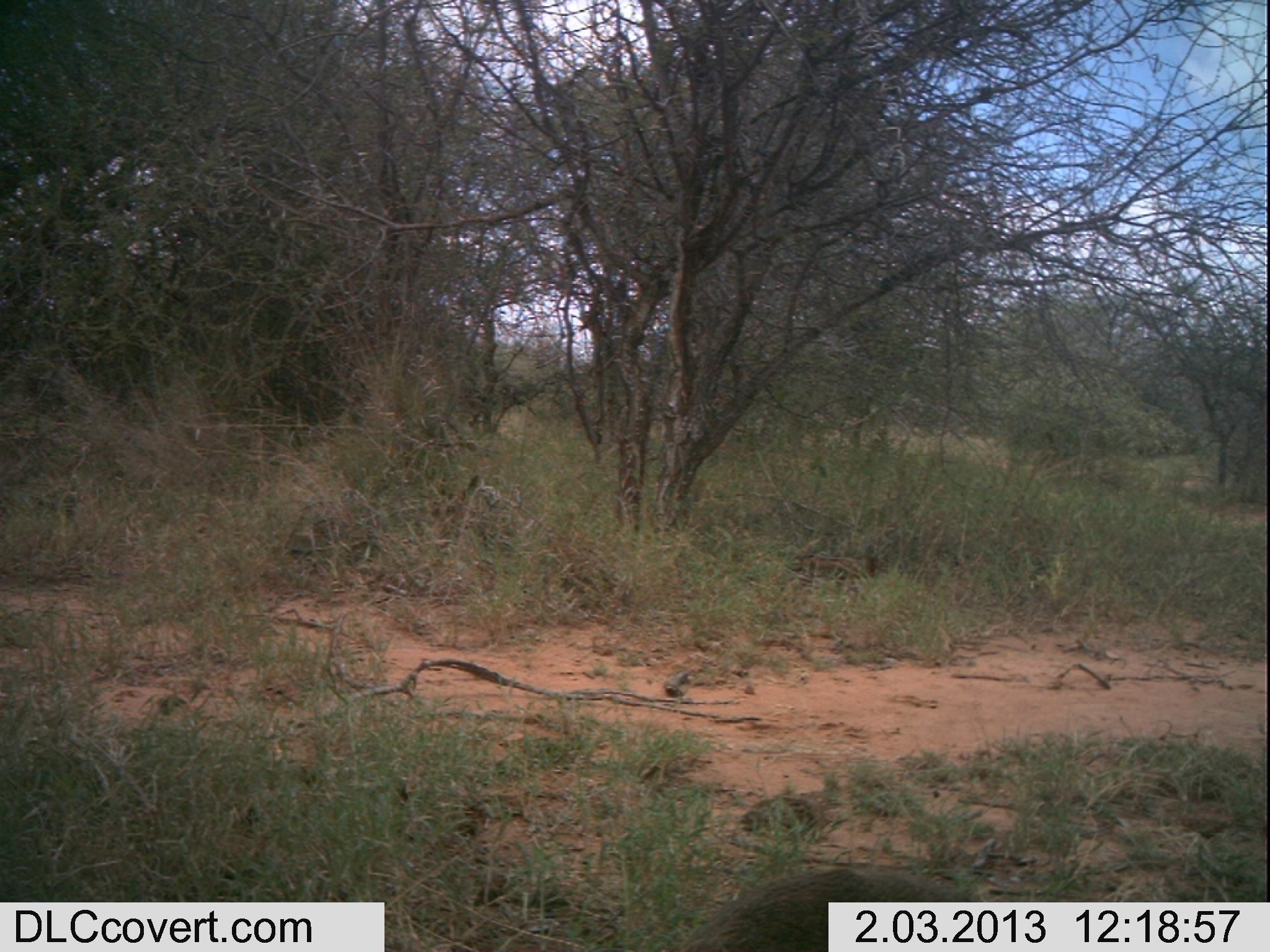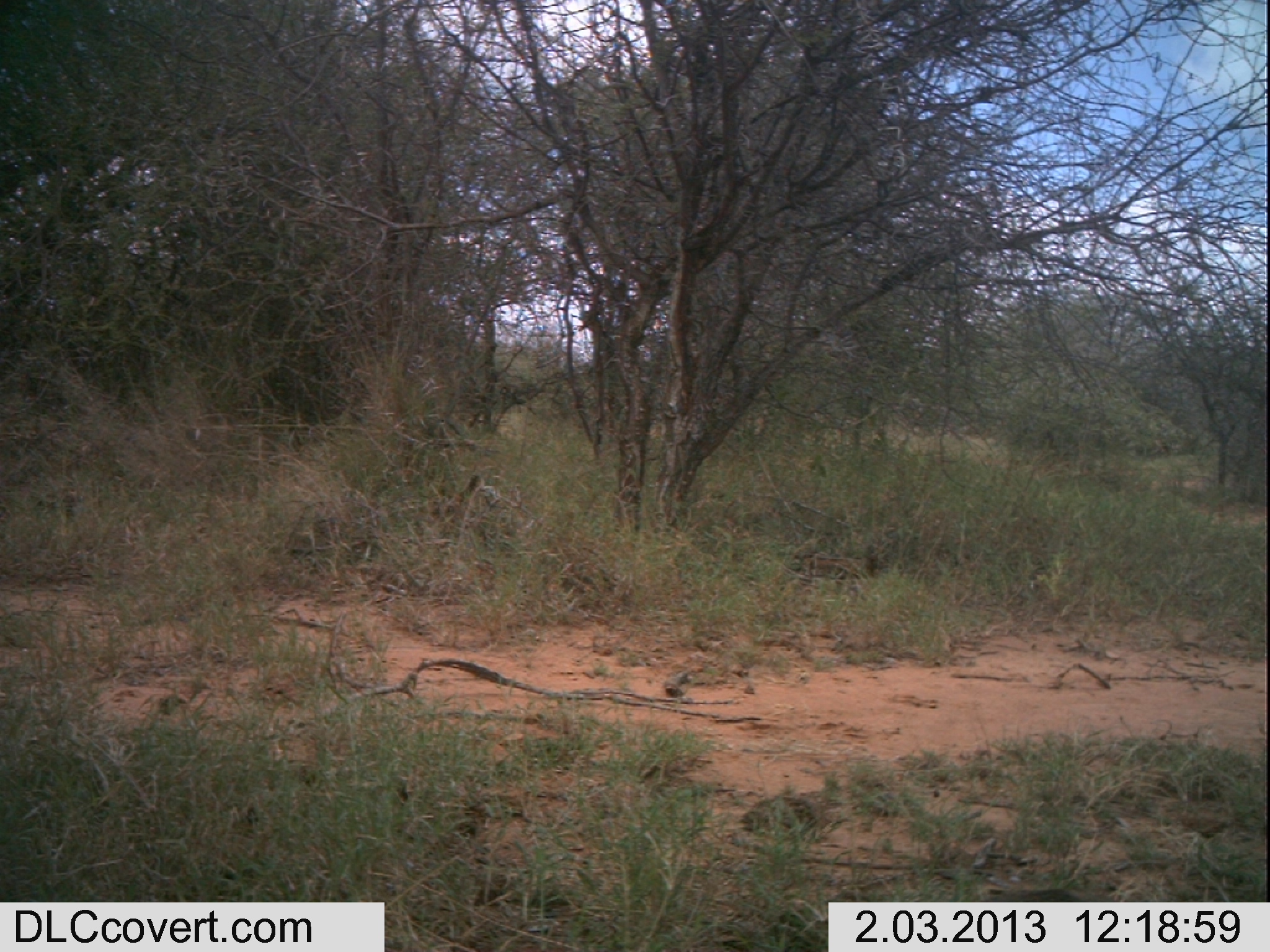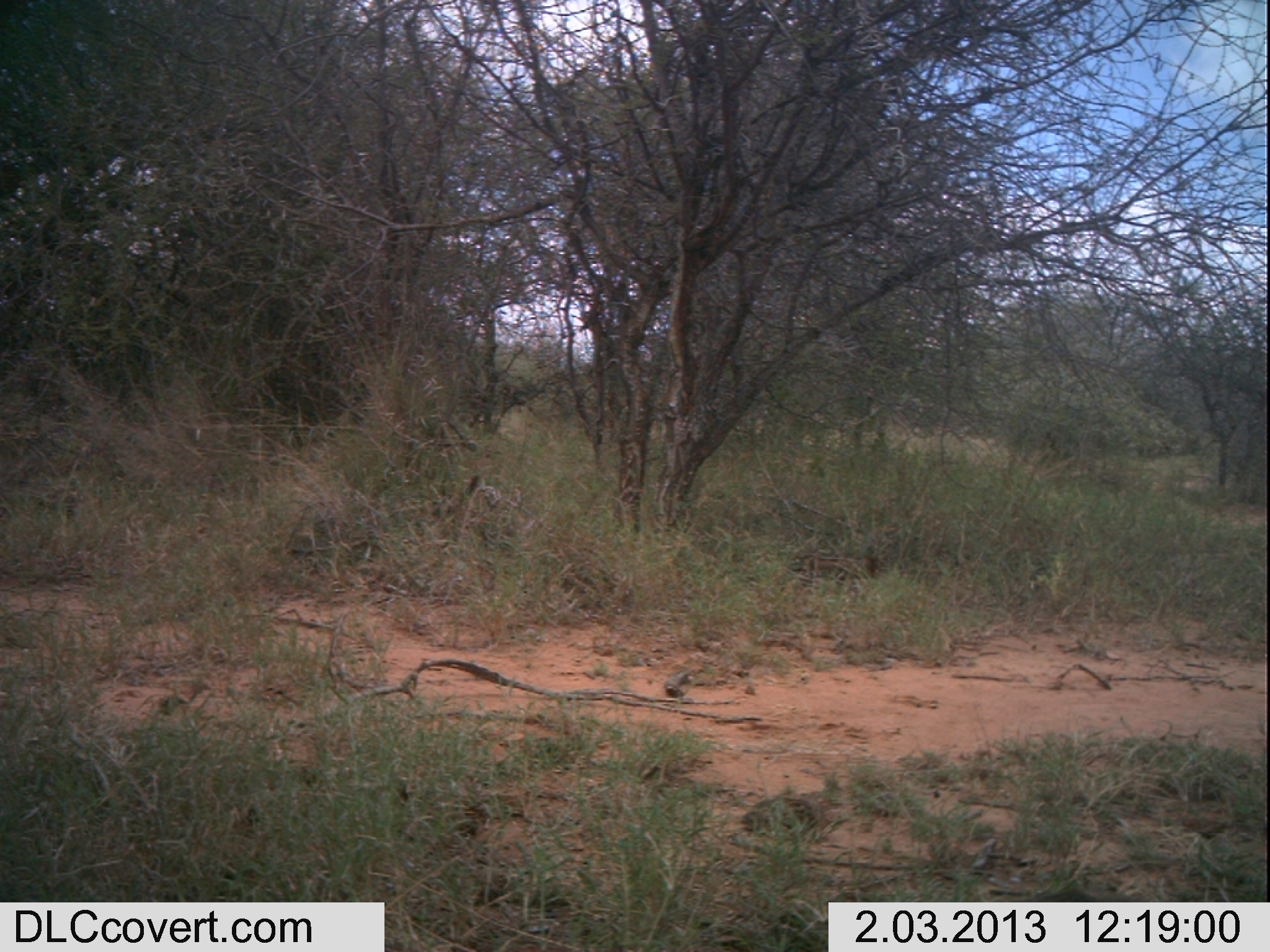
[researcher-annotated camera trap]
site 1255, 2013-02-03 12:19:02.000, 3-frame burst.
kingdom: Animalia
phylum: Chordata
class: Mammalia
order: Artiodactyla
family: Bovidae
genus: Madoqua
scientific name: Madoqua guentheri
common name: günther's dik-dik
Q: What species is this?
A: Madoqua guentheri (günther's dik-dik).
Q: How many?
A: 1.